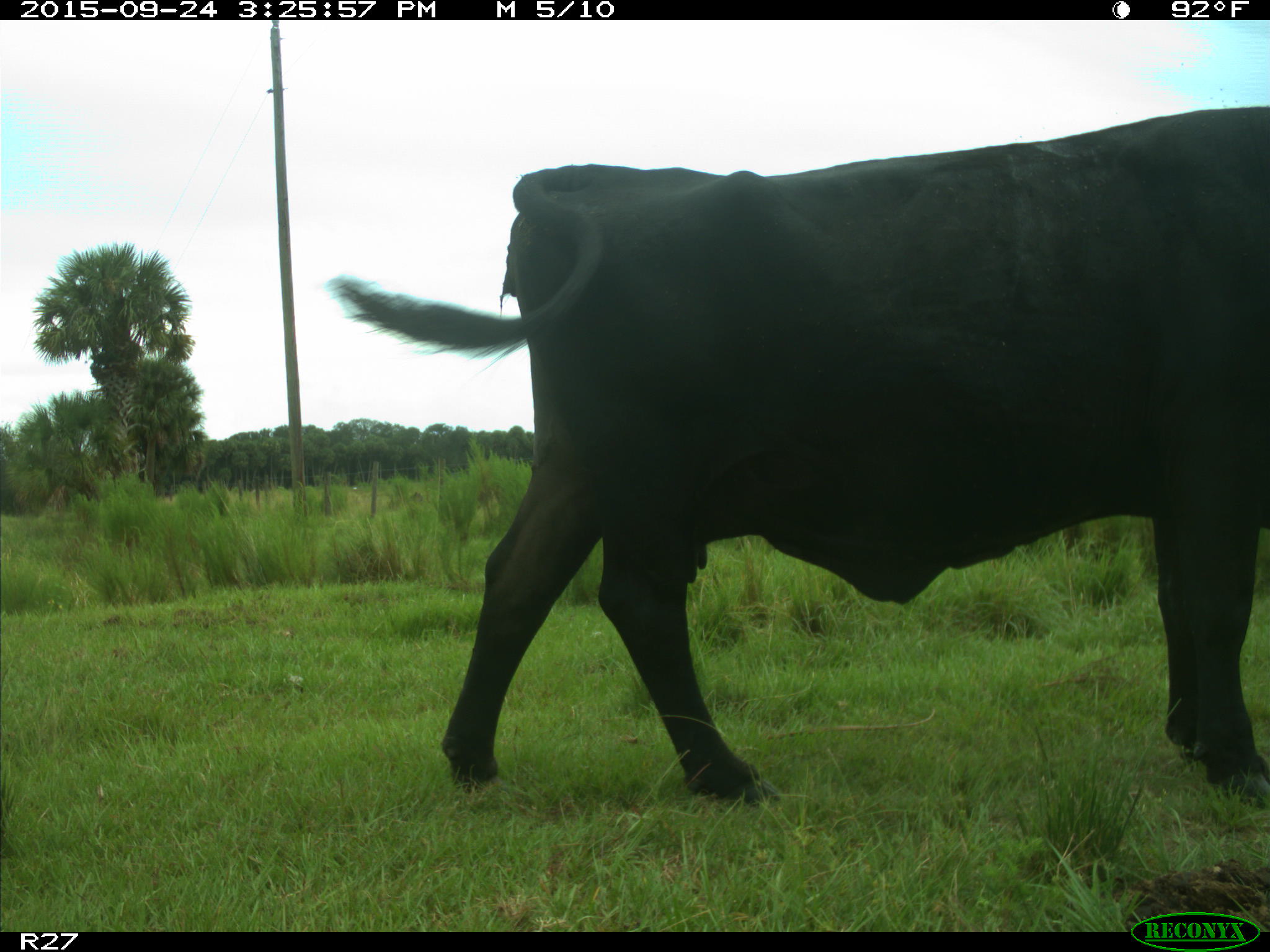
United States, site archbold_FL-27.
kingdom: Animalia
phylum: Chordata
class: Mammalia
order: Artiodactyla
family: Bovidae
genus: Bos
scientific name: Bos taurus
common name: domestic cow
Bos taurus (domestic cow).